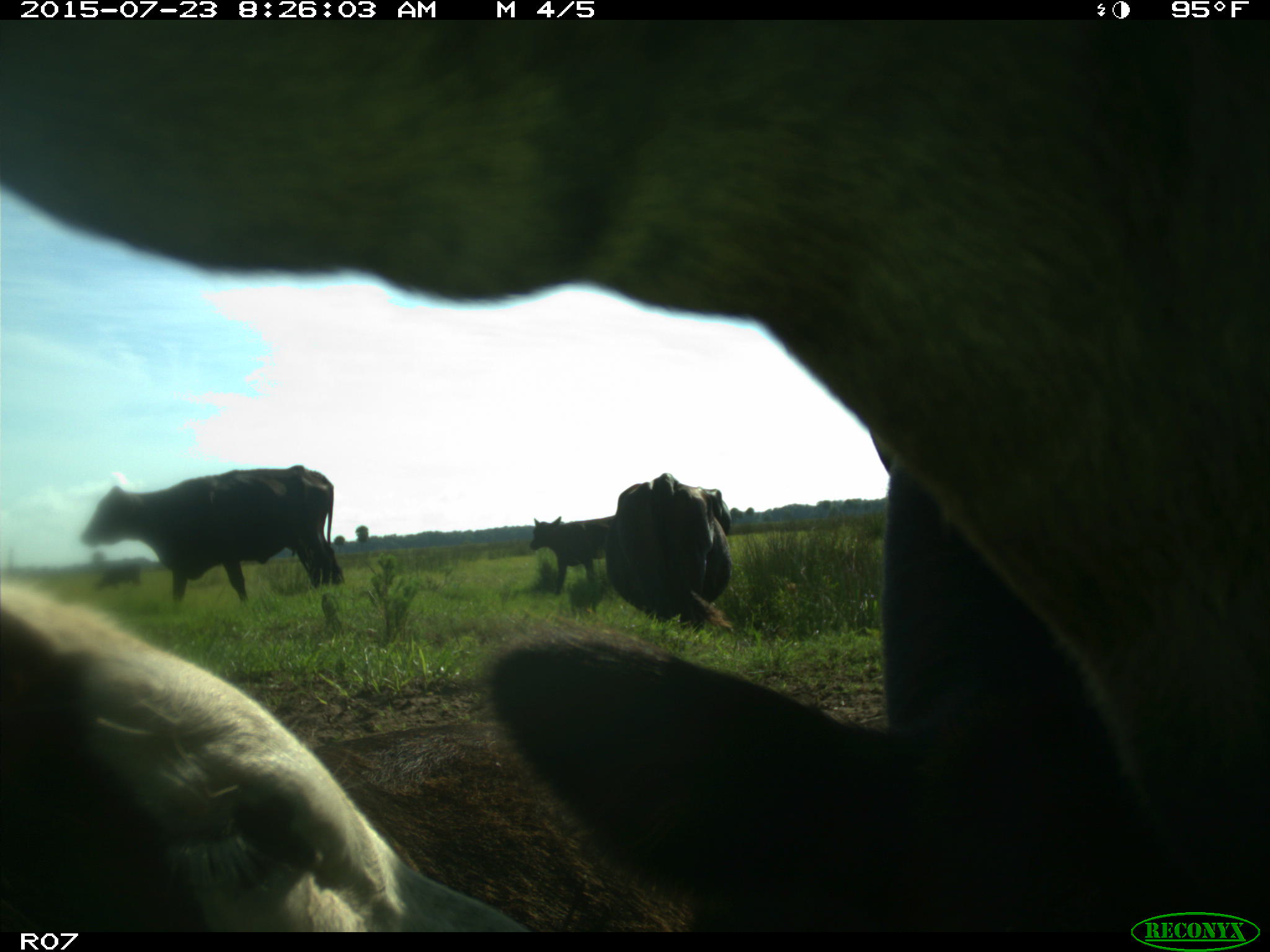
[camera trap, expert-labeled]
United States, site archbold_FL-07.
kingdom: Animalia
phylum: Chordata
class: Mammalia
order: Artiodactyla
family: Bovidae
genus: Bos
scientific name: Bos taurus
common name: domestic cow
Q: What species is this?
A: Bos taurus (domestic cow).